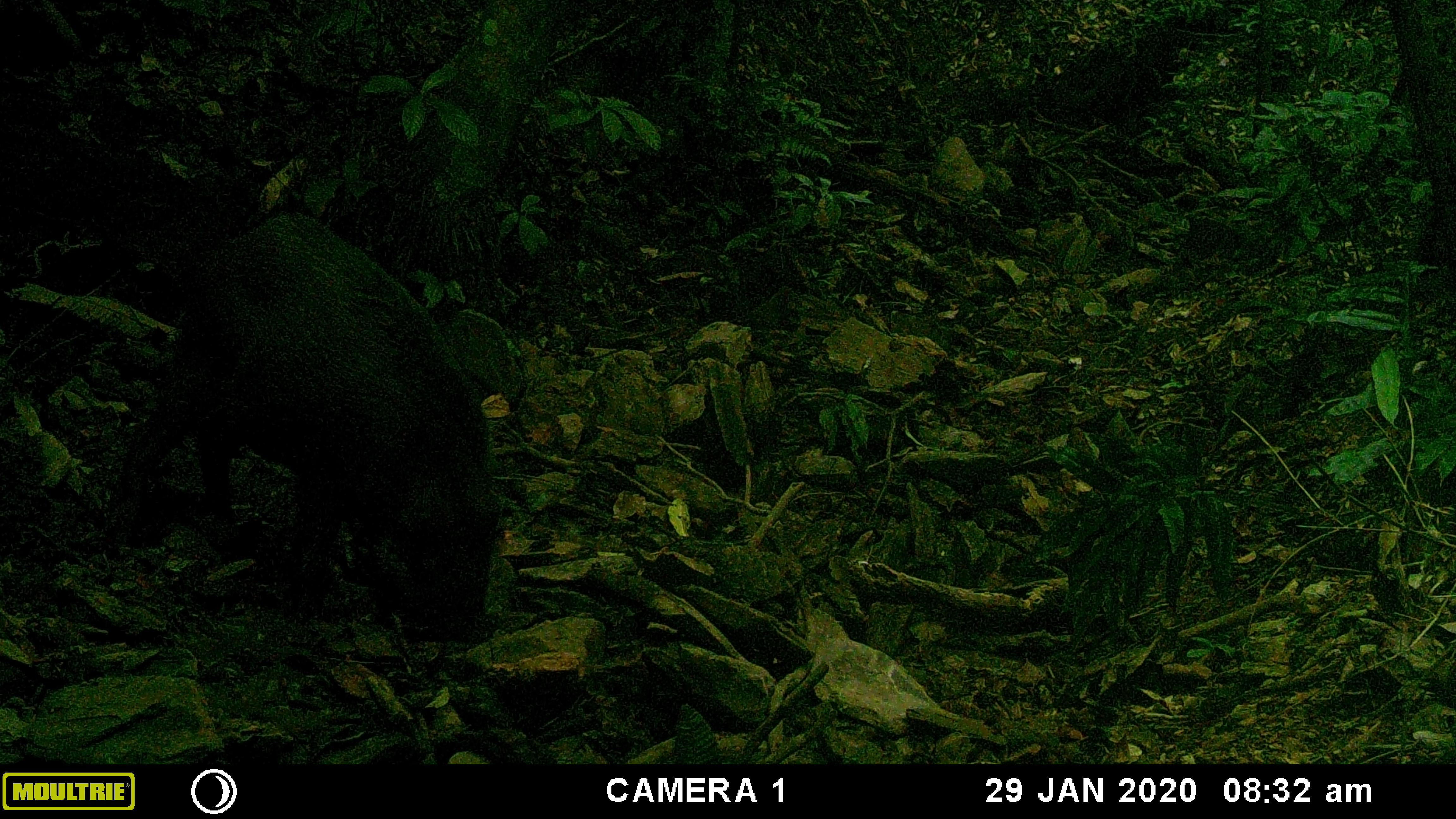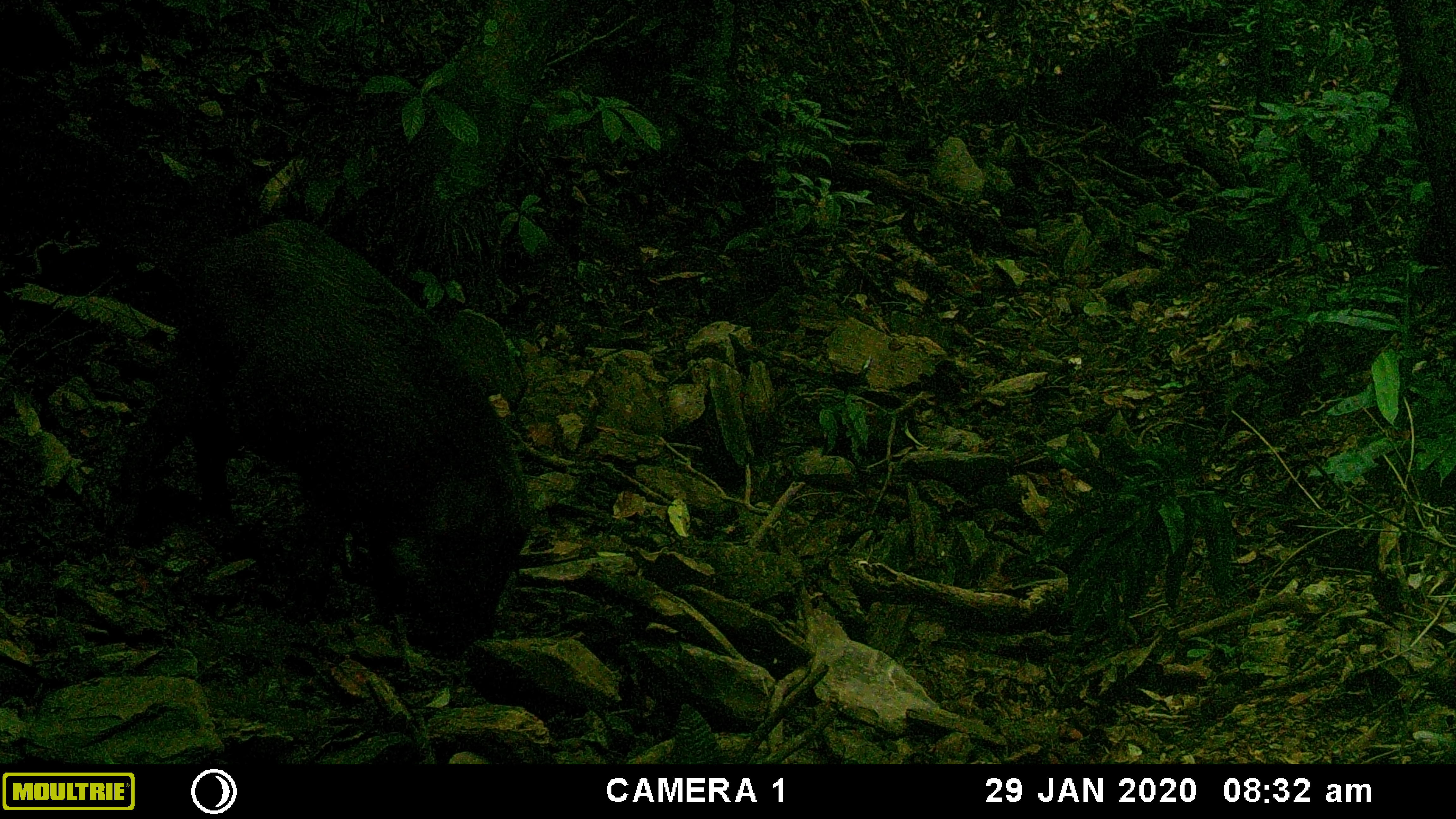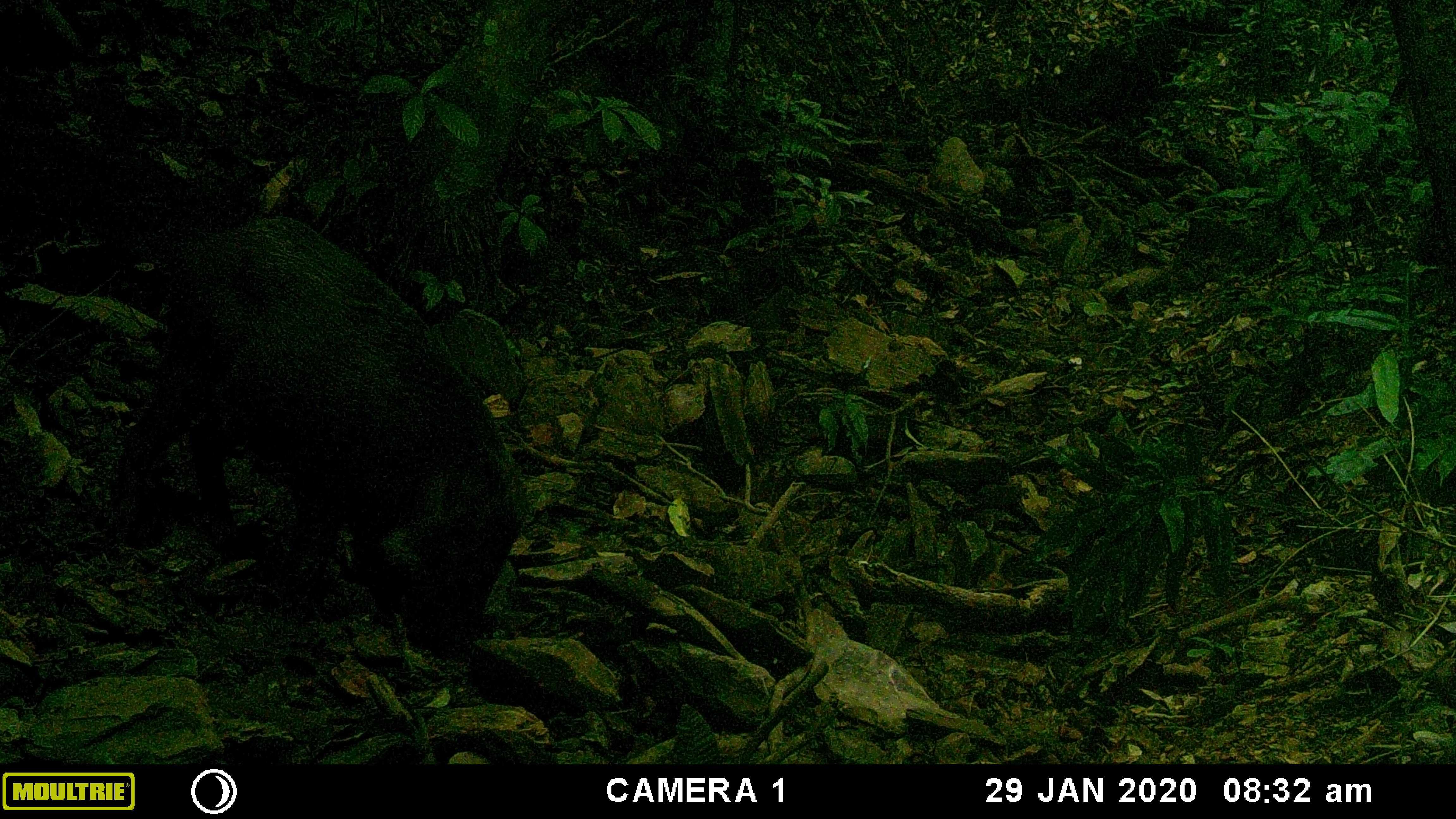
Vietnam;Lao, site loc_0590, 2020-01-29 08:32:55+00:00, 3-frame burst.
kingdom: Animalia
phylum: Chordata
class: Mammalia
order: Artiodactyla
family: Suidae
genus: Sus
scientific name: Sus scrofa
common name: eurasian wild pig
Eurasian wild pig (Sus scrofa). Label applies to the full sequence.